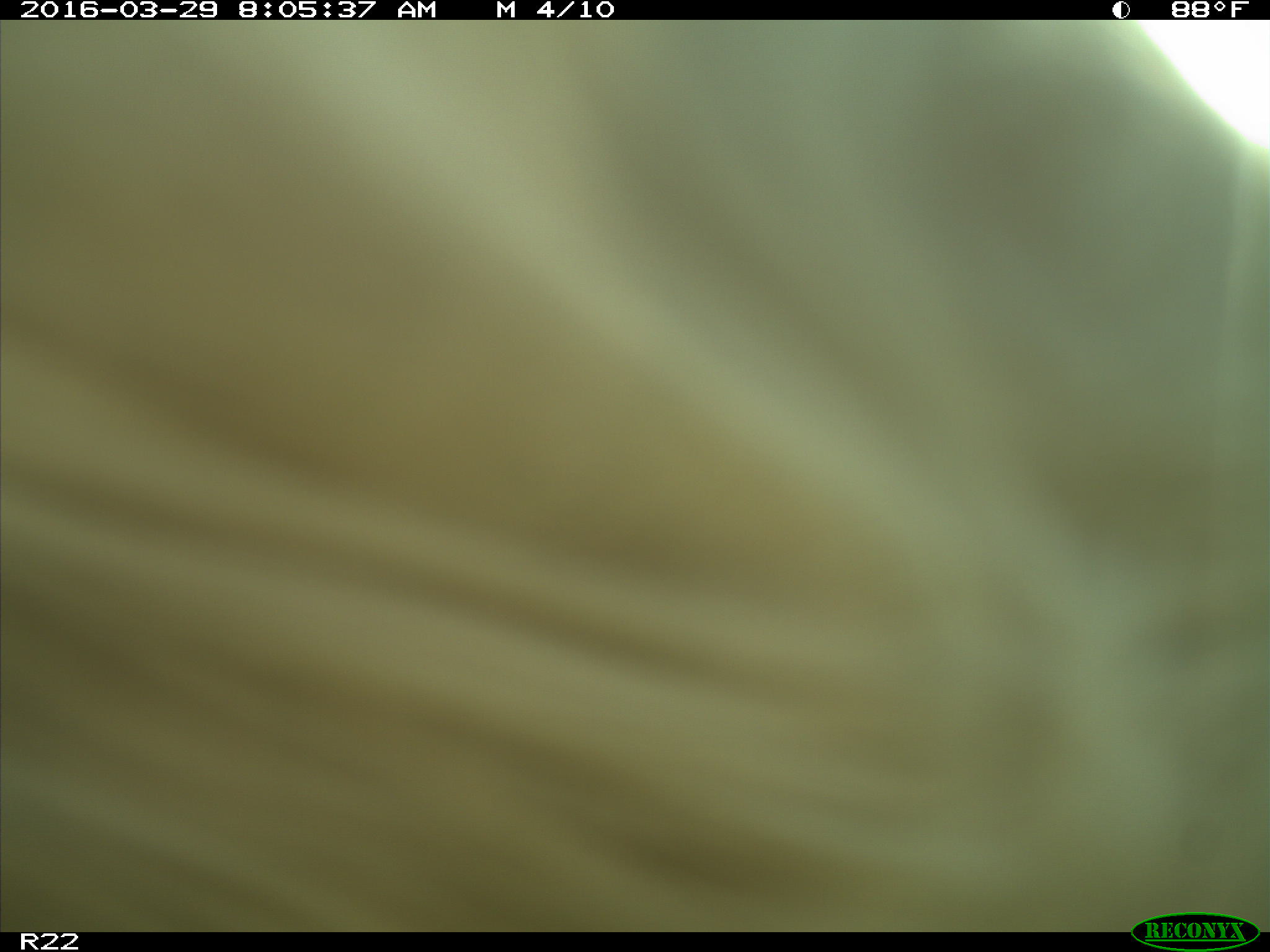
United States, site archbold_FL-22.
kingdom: Animalia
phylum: Chordata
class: Mammalia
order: Artiodactyla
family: Bovidae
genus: Bos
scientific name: Bos taurus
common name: domestic cow